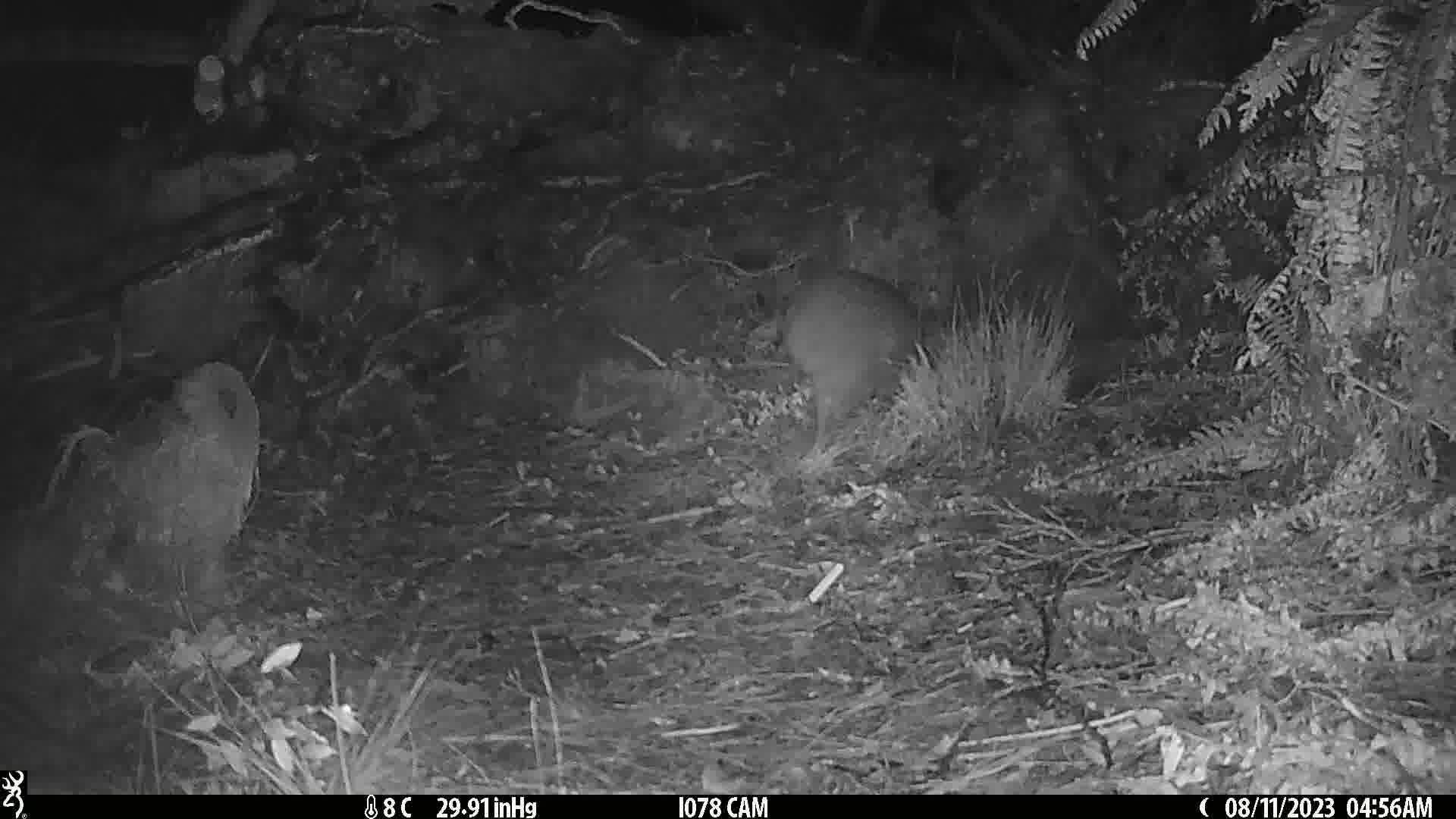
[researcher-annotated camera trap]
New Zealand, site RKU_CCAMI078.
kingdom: Animalia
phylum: Chordata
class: Aves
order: Apterygiformes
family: Apterygidae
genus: Apteryx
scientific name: Apteryx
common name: kiwi